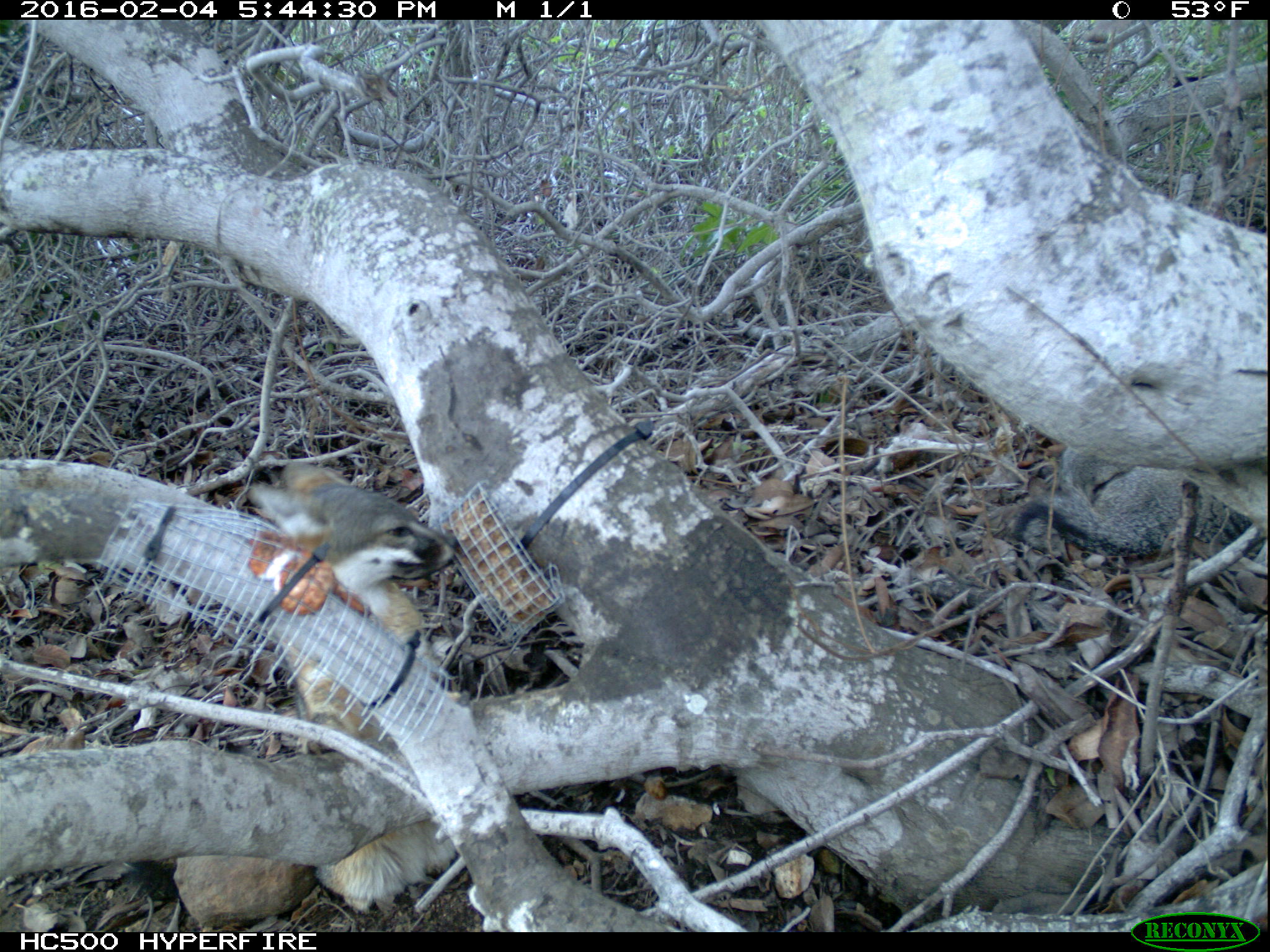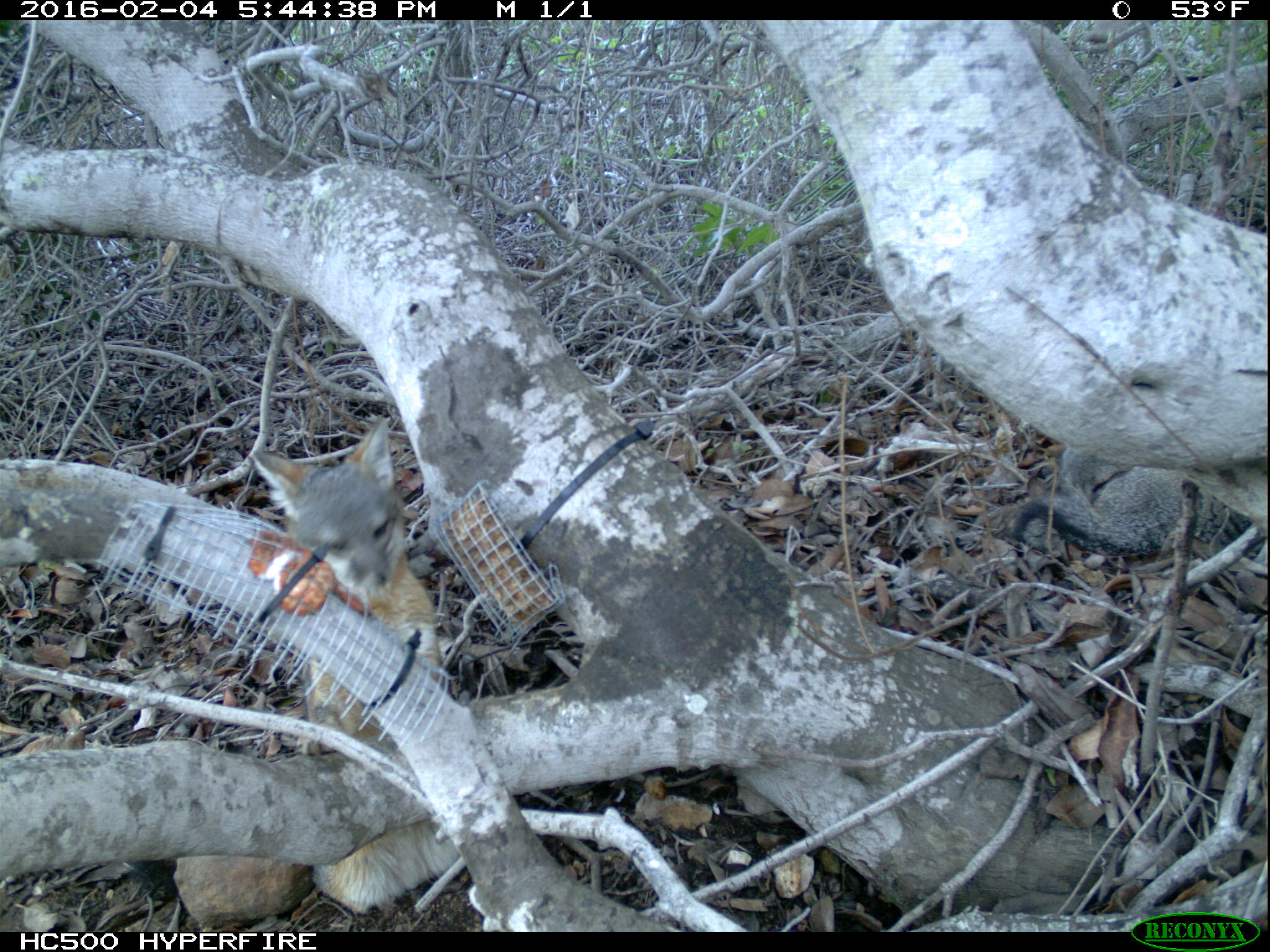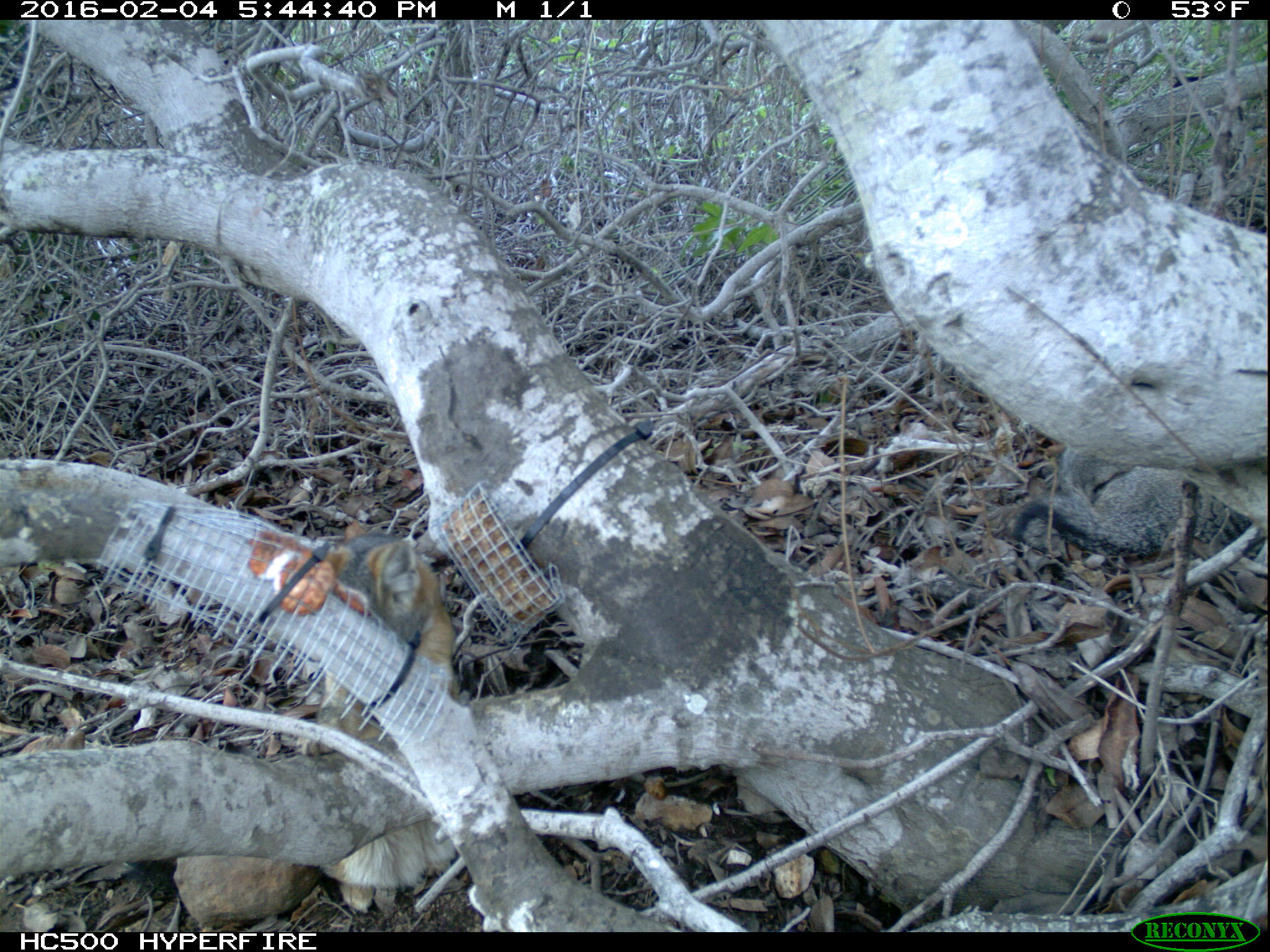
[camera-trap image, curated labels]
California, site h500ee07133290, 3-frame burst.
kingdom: Animalia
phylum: Chordata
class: Mammalia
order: Carnivora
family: Canidae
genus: Urocyon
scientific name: Urocyon littoralis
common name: island fox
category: fox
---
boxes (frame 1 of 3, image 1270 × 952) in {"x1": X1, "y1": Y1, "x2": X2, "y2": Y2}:
fox: {"x1": 236, "y1": 459, "x2": 455, "y2": 909}; {"x1": 1011, "y1": 443, "x2": 1269, "y2": 560}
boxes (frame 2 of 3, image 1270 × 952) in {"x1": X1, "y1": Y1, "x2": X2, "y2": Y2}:
fox: {"x1": 247, "y1": 416, "x2": 468, "y2": 907}; {"x1": 1008, "y1": 465, "x2": 1262, "y2": 560}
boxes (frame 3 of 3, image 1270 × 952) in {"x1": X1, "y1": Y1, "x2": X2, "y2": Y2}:
fox: {"x1": 295, "y1": 531, "x2": 459, "y2": 756}; {"x1": 1011, "y1": 495, "x2": 1269, "y2": 588}